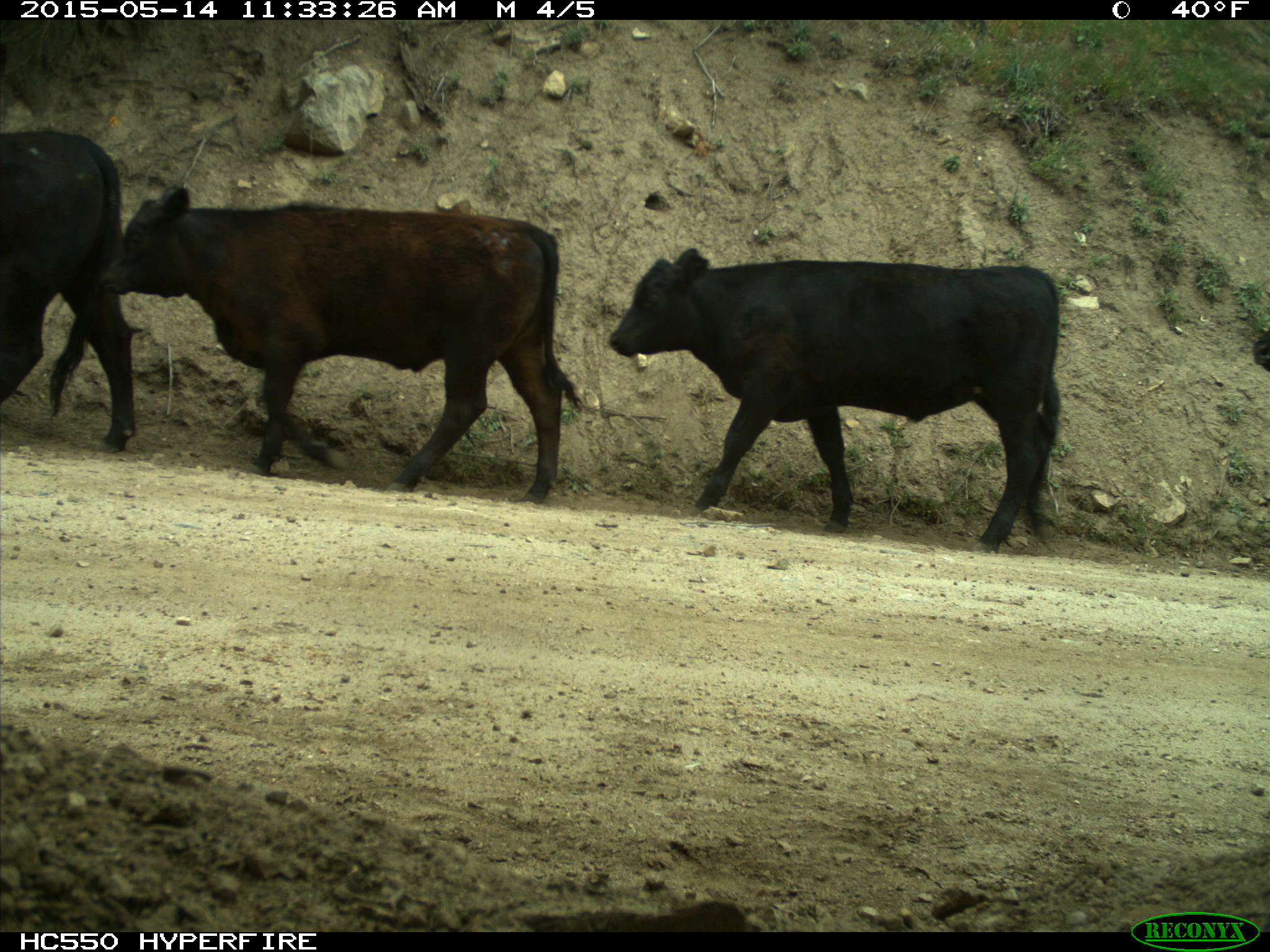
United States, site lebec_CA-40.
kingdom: Animalia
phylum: Chordata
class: Mammalia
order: Artiodactyla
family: Bovidae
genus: Bos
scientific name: Bos taurus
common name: domestic cow